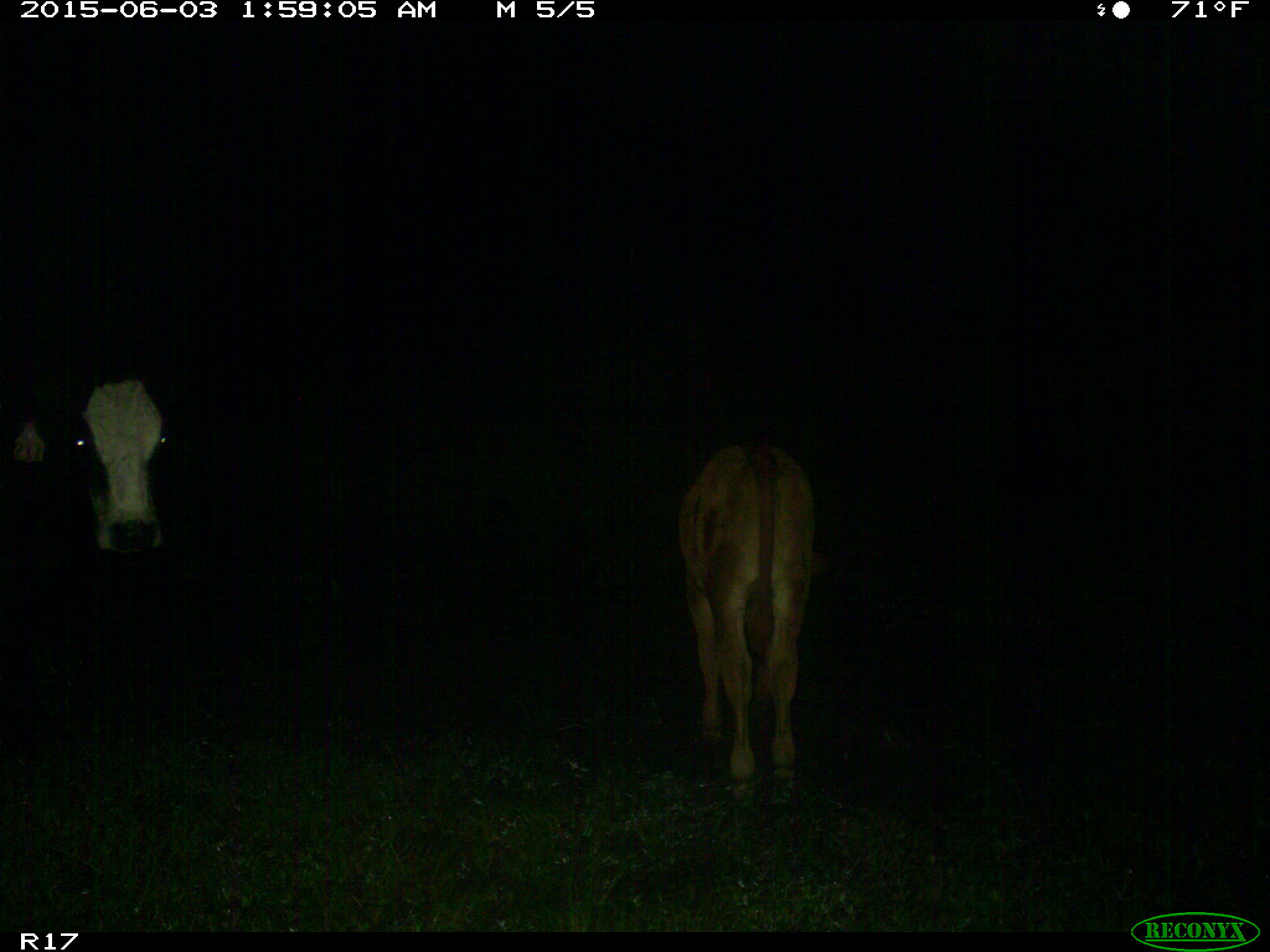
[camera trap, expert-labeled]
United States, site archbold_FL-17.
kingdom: Animalia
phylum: Chordata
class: Mammalia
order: Artiodactyla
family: Bovidae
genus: Bos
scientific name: Bos taurus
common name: domestic cow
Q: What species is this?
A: Bos taurus (domestic cow).